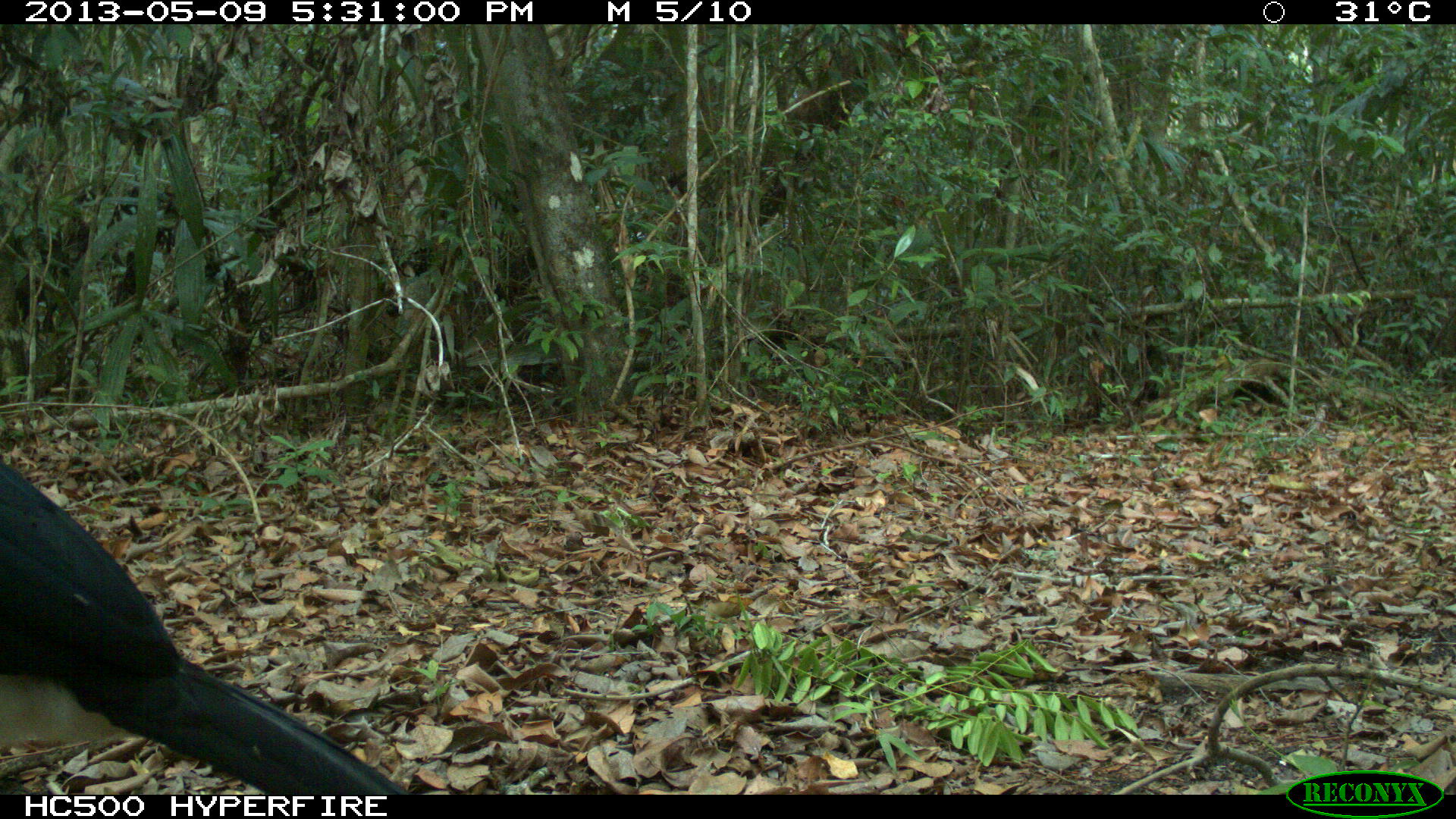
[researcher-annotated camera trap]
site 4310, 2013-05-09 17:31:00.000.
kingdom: Animalia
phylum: Chordata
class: Aves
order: Galliformes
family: Cracidae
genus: Crax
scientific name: Crax rubra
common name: great curassow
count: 1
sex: male